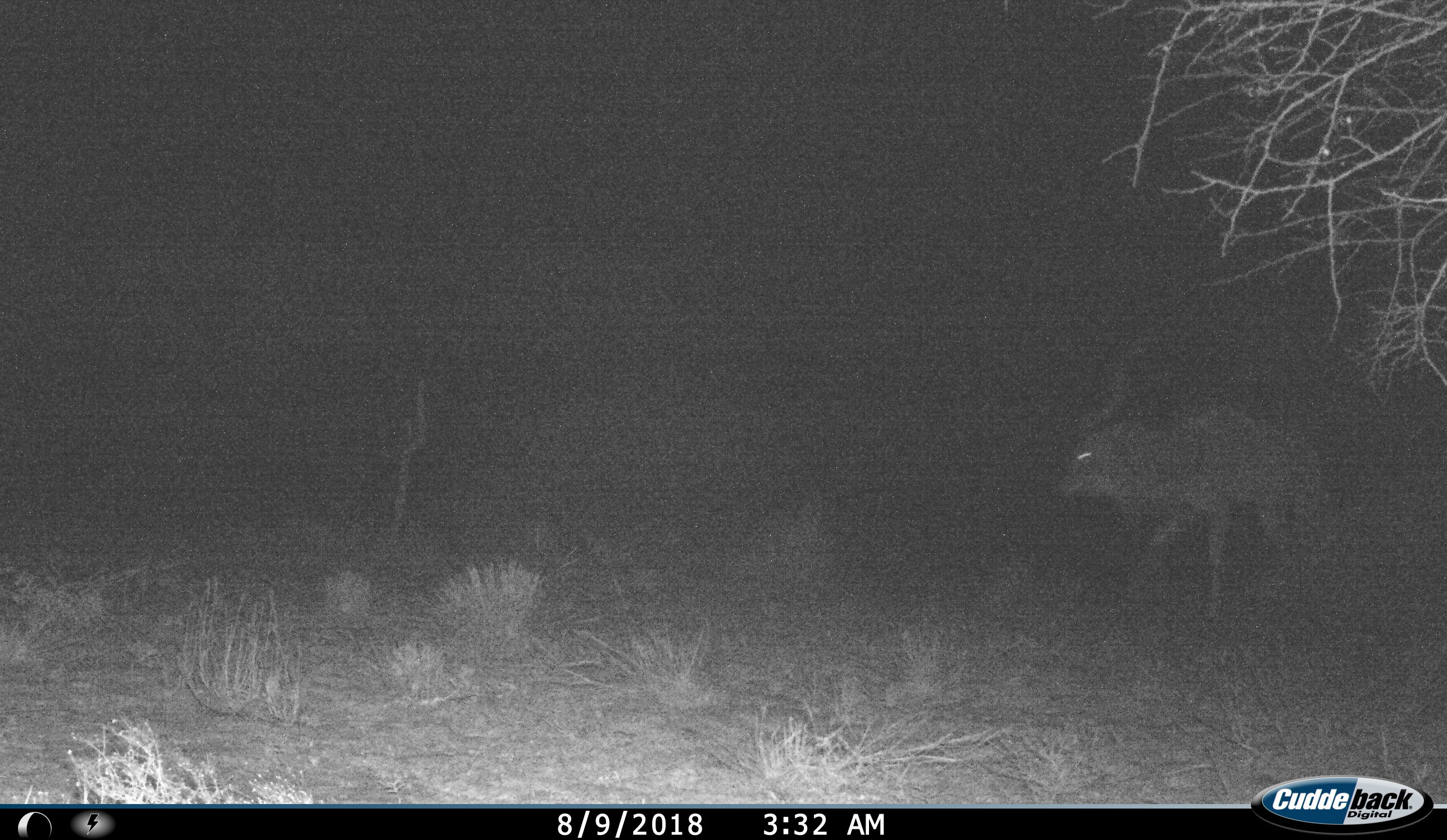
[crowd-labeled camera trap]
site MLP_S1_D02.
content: unidentified animal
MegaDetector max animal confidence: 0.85